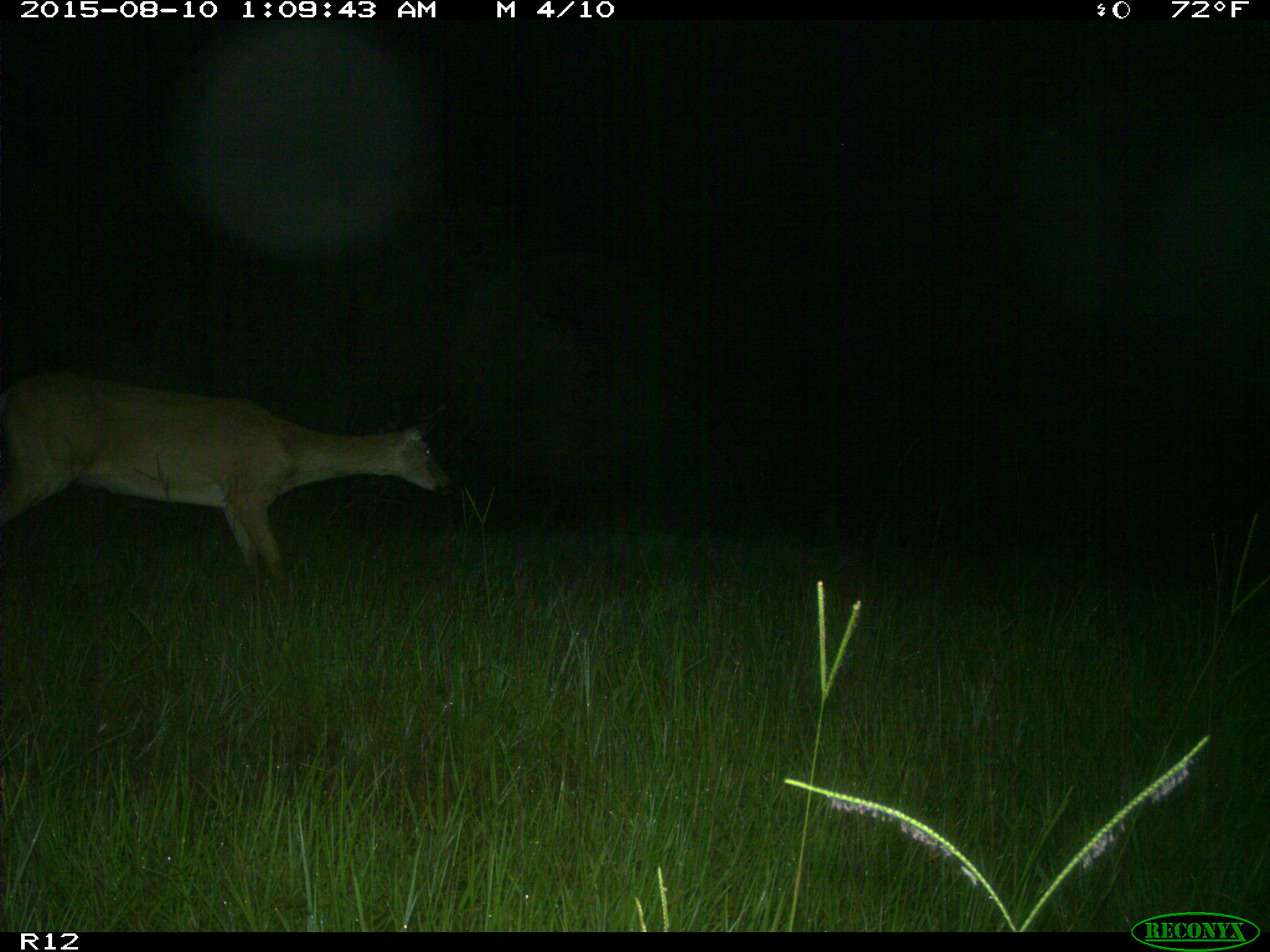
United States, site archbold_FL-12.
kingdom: Animalia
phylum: Chordata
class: Mammalia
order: Artiodactyla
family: Cervidae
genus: Odocoileus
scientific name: Odocoileus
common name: deer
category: unidentified deer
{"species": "unidentified deer (deer) (Odocoileus)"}